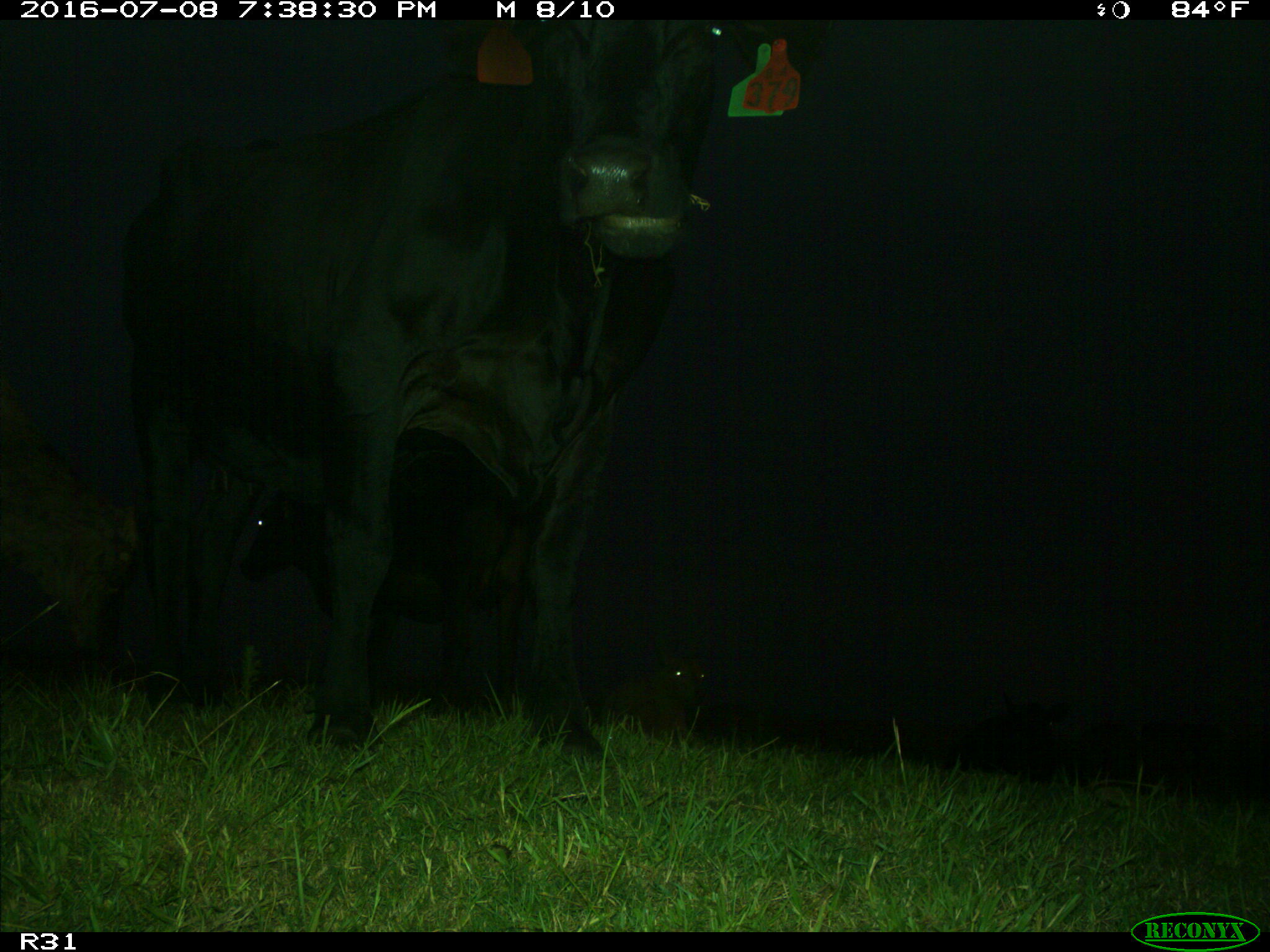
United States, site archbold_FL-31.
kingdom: Animalia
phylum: Chordata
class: Mammalia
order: Artiodactyla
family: Bovidae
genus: Bos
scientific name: Bos taurus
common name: domestic cow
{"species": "Bos taurus (domestic cow)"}